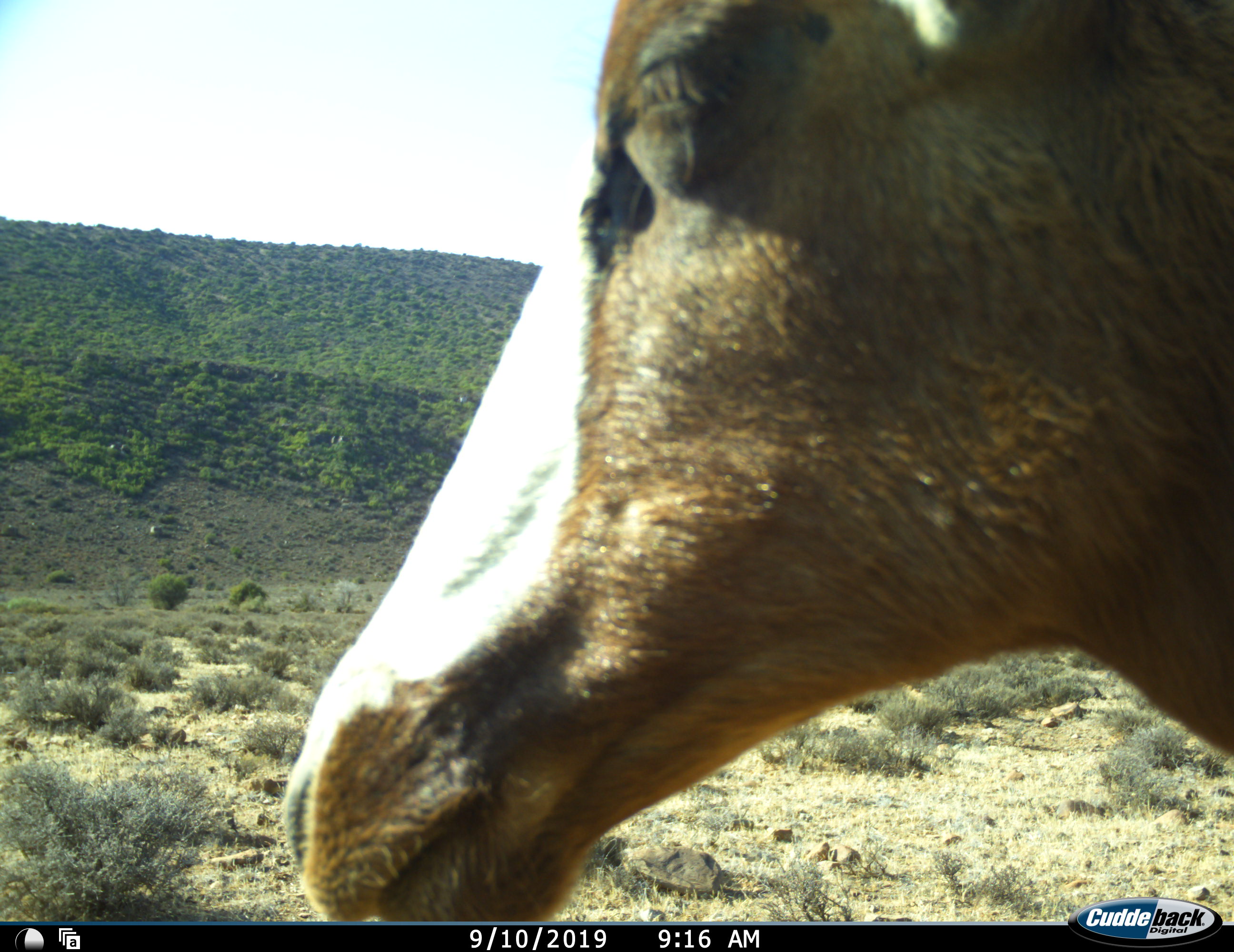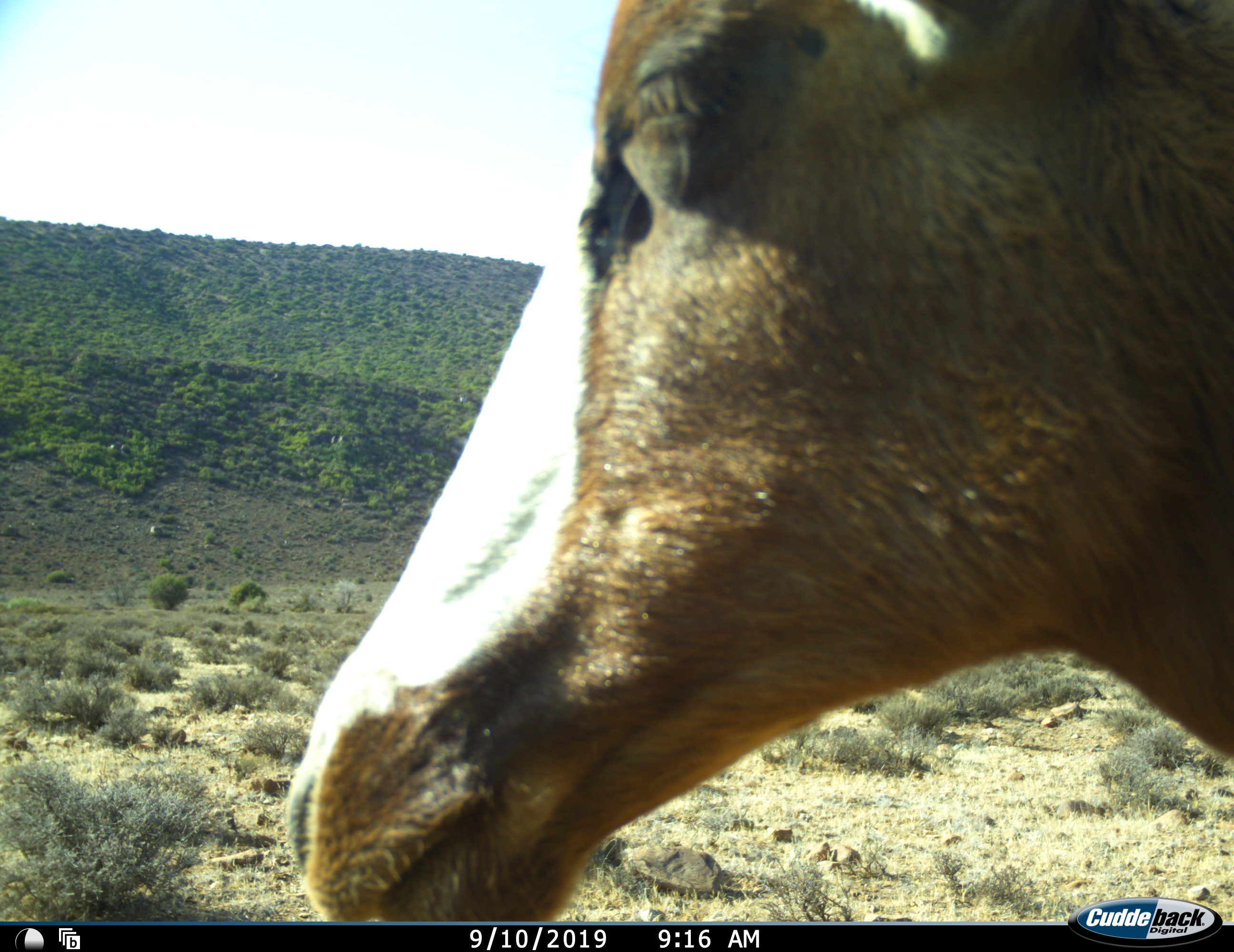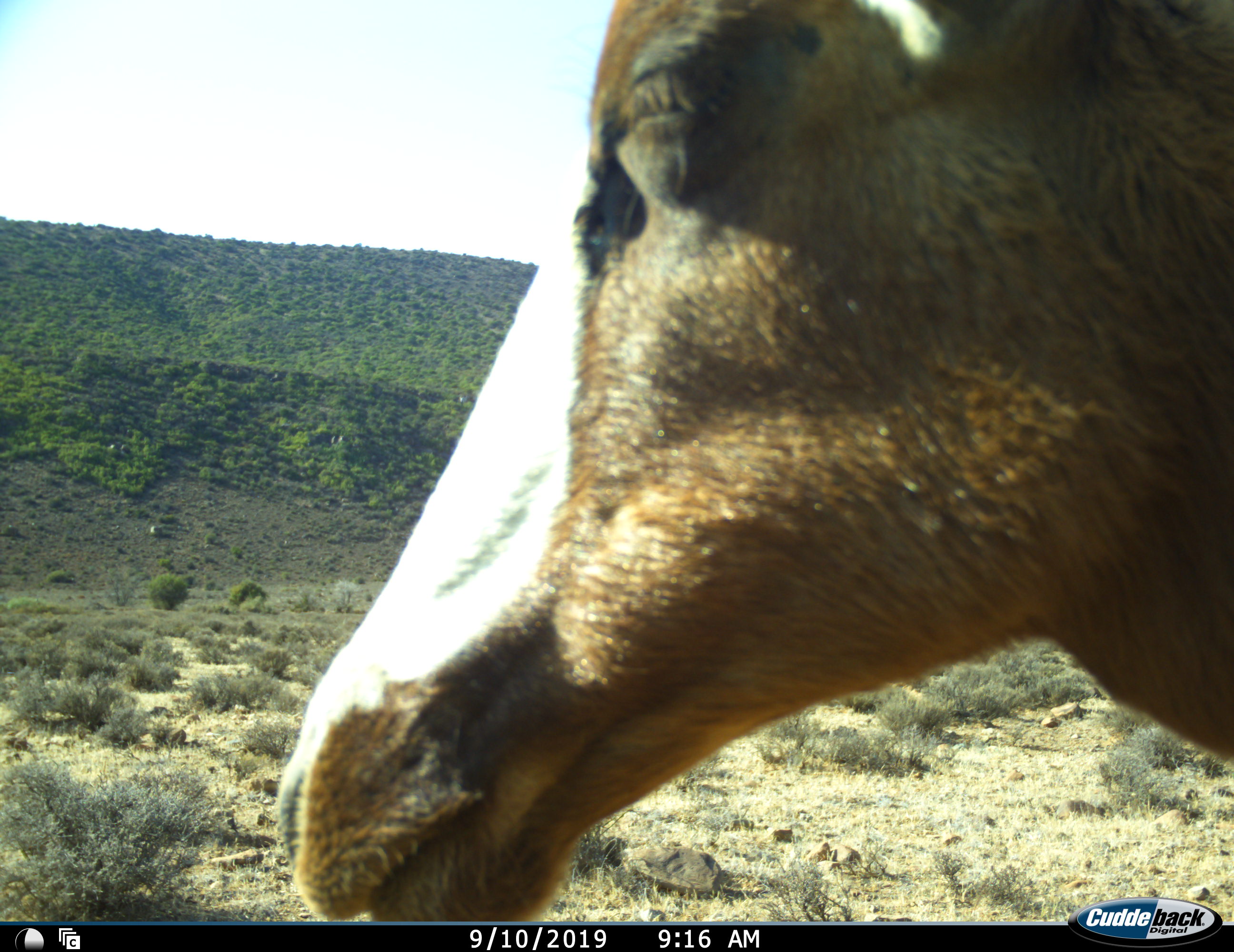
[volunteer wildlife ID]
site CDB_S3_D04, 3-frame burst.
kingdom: Animalia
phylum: Chordata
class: Mammalia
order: Artiodactyla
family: Bovidae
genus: Damaliscus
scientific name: Damaliscus pygargus phillipsi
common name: blesbok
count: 1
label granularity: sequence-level